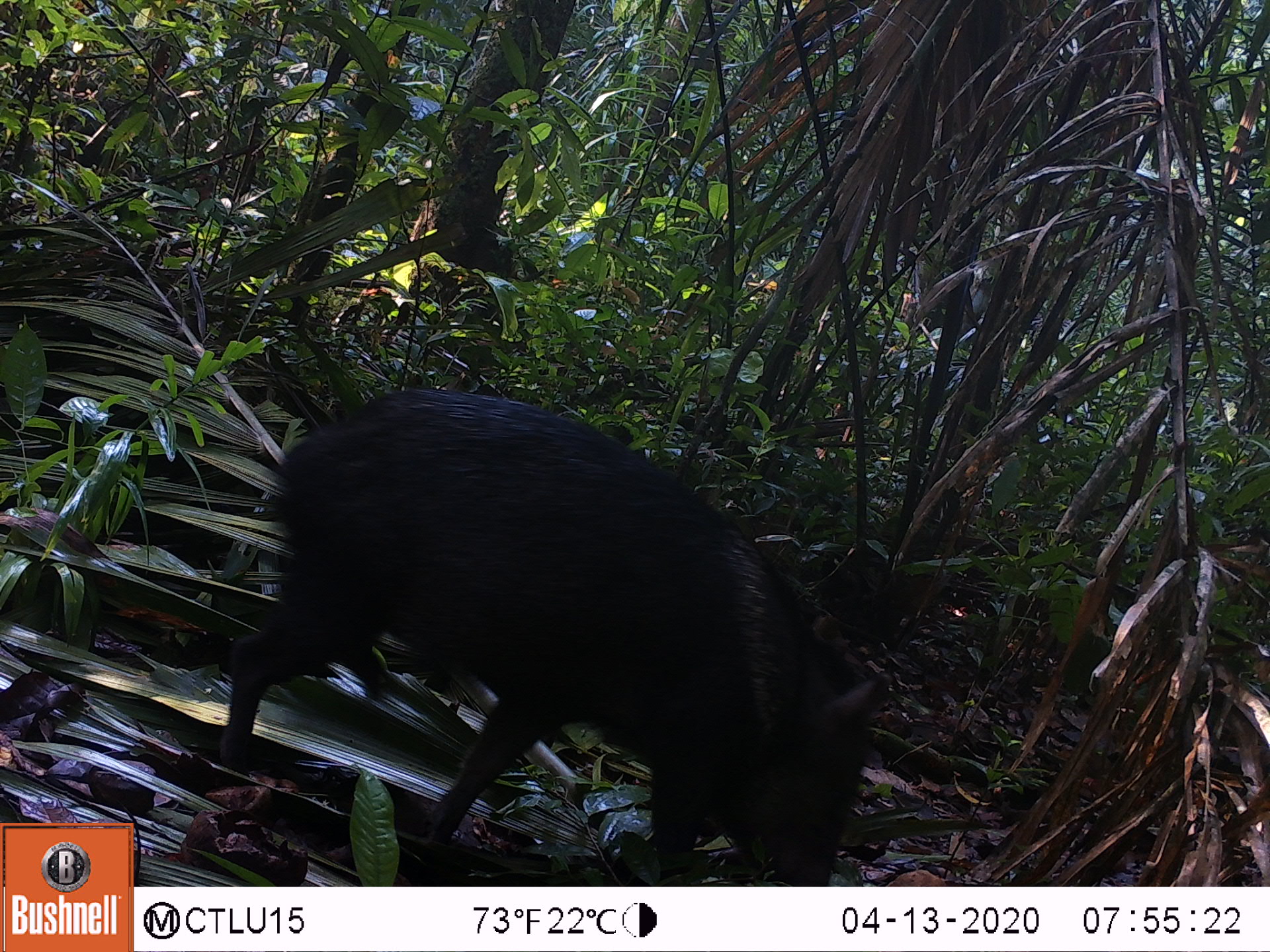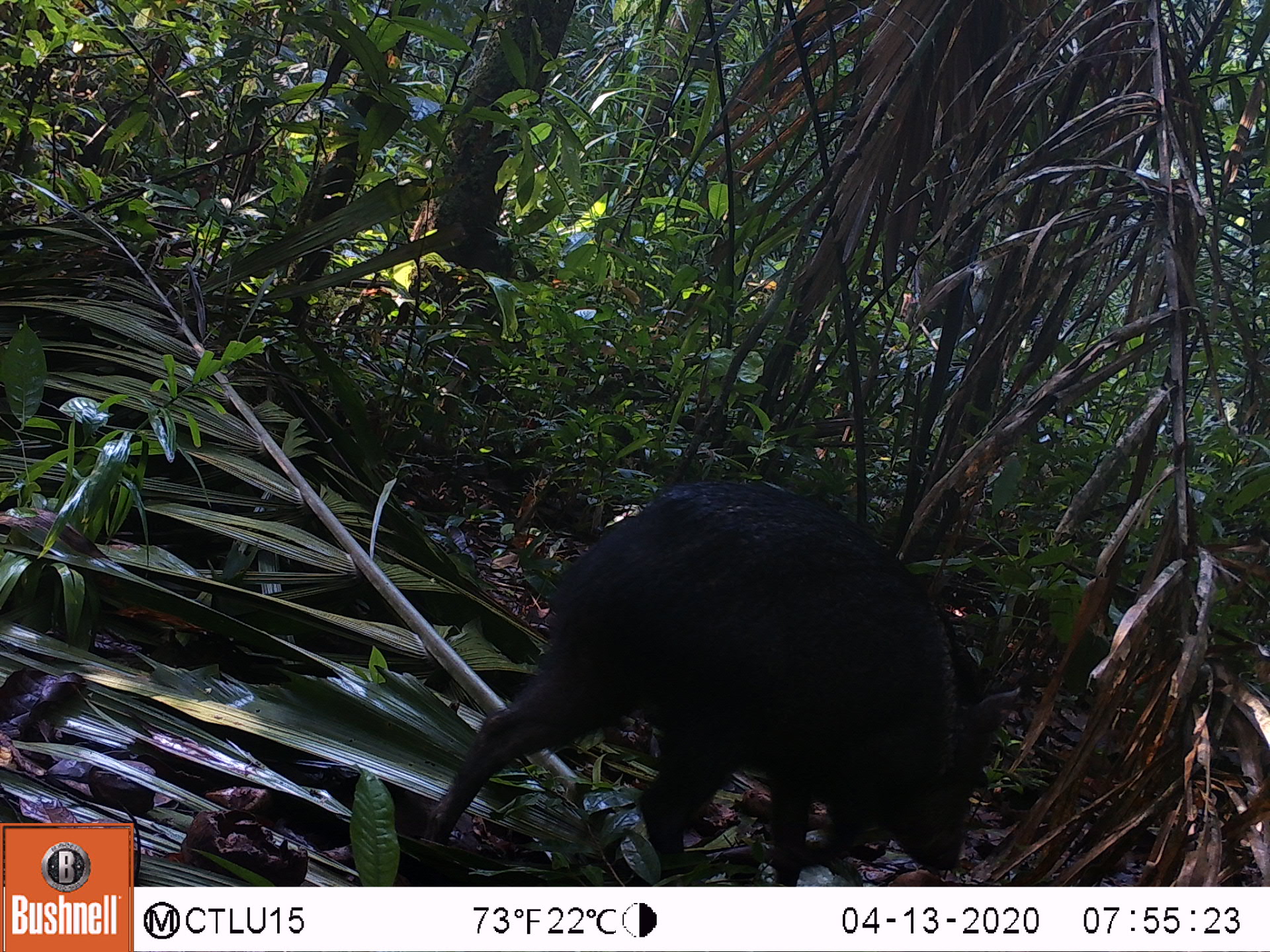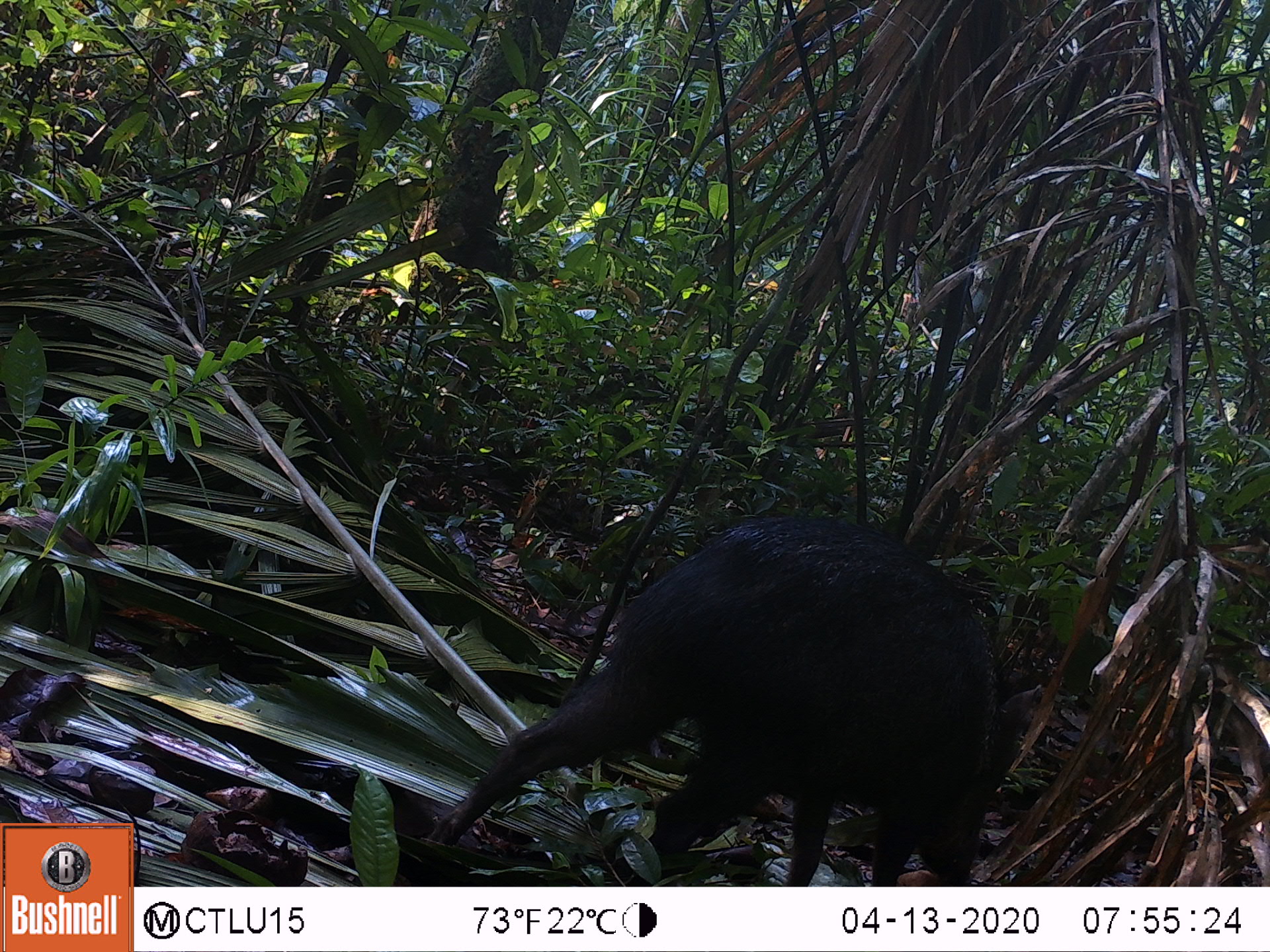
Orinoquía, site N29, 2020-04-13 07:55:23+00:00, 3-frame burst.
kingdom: Animalia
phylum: Chordata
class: Mammalia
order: Artiodactyla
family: Tayassuidae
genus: Pecari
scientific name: Pecari tajacu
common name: collared peccary